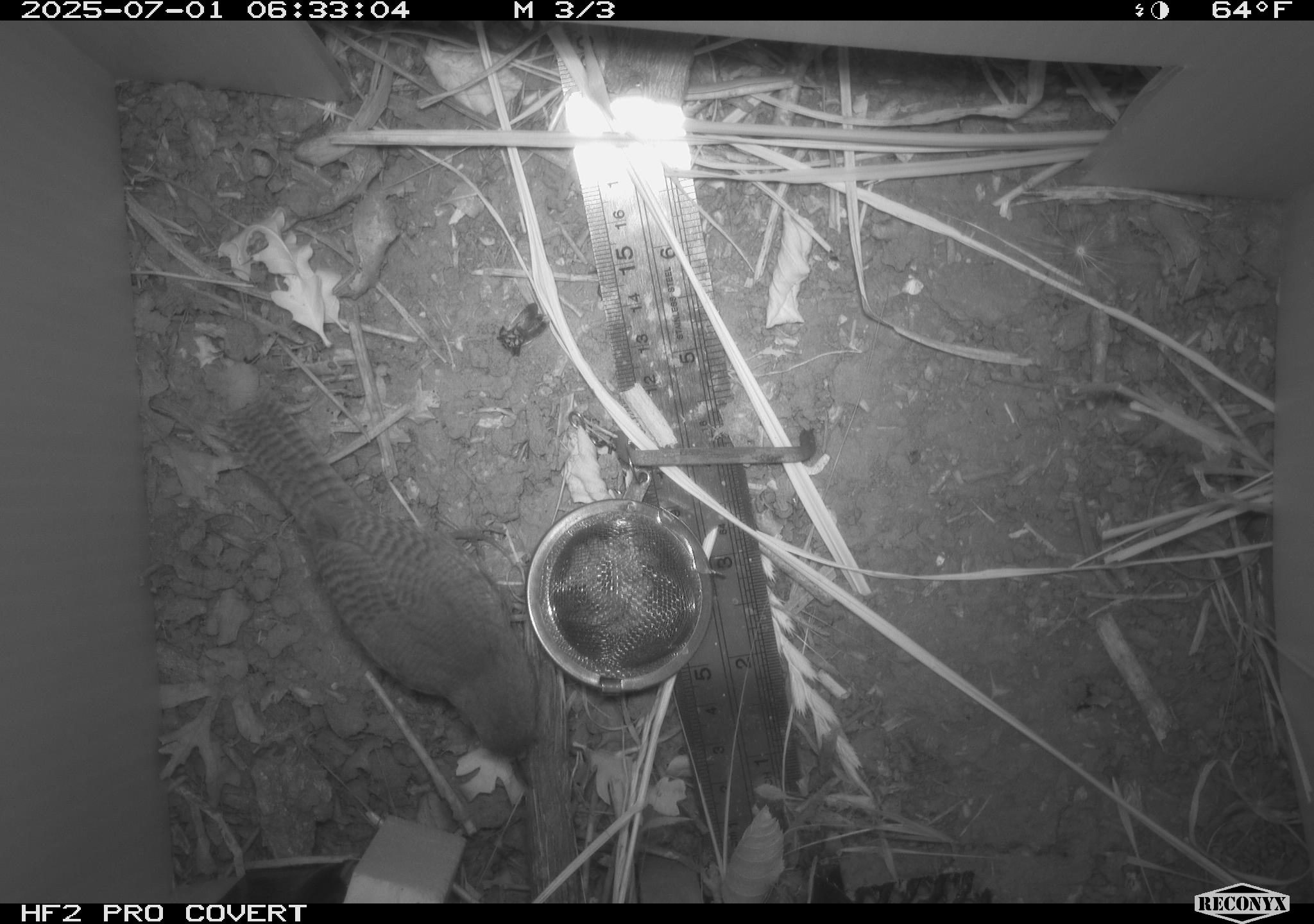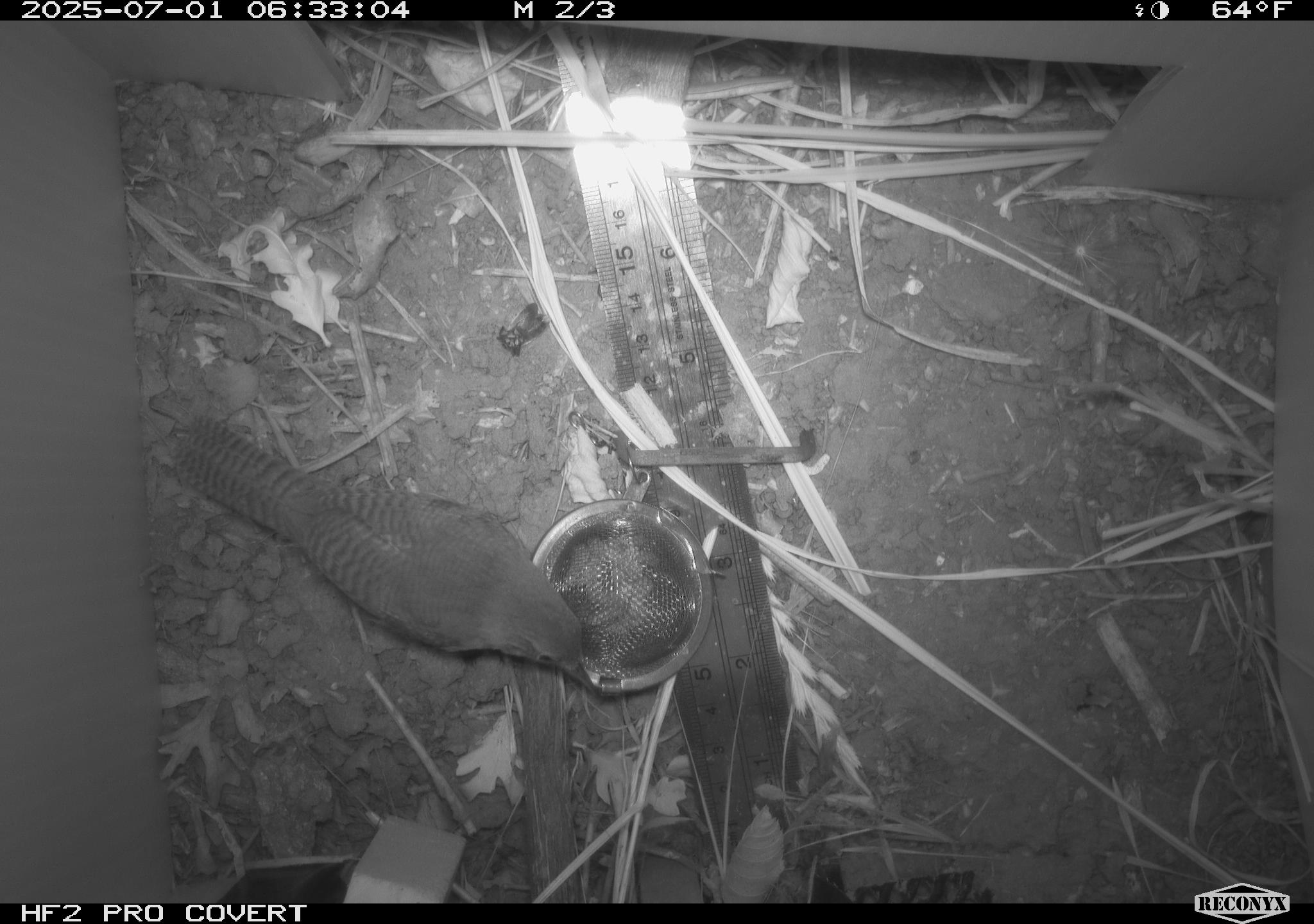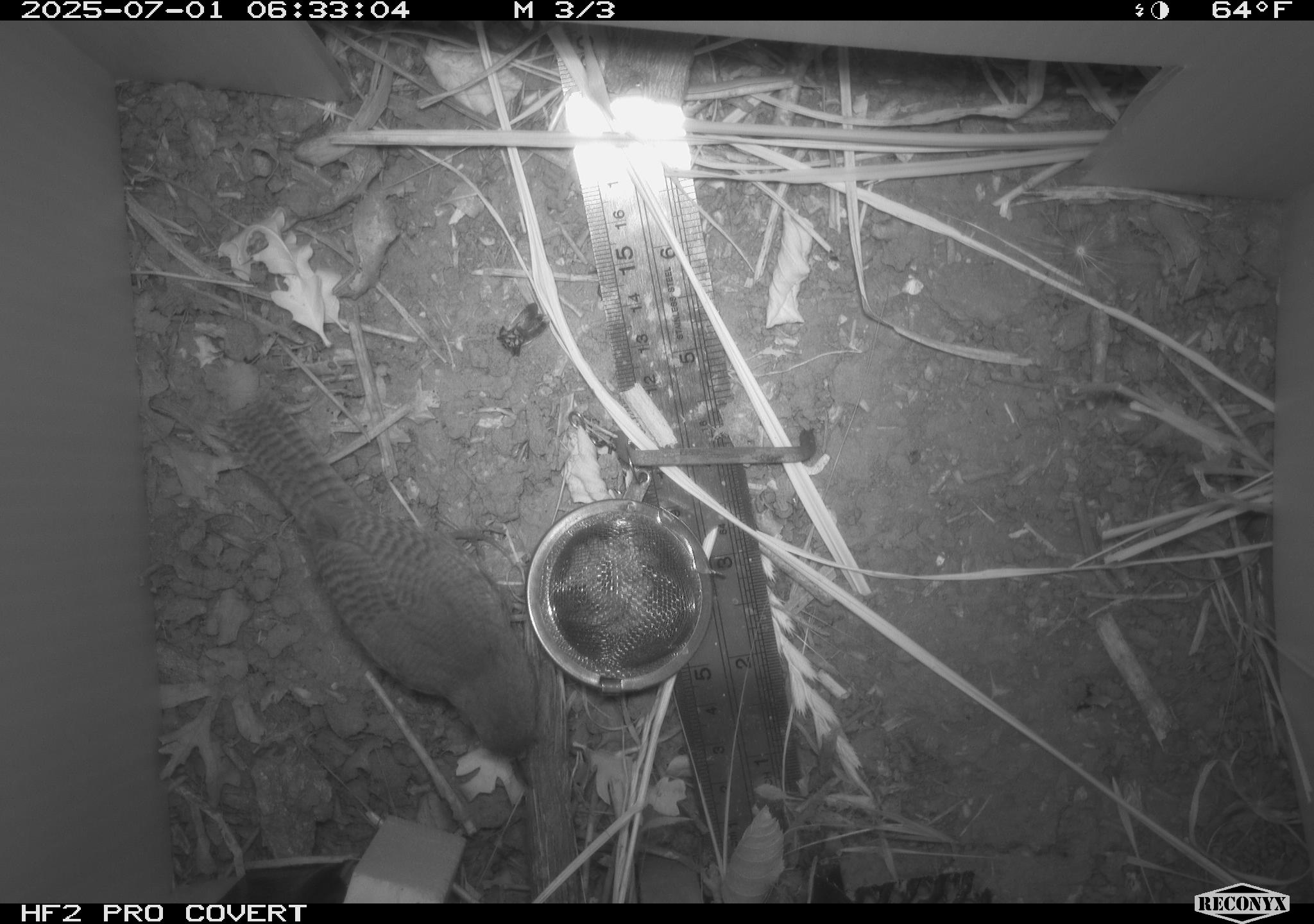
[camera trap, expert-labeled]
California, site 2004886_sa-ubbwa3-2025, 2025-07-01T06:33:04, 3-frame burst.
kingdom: Animalia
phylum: Chordata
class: Aves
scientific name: Aves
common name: bird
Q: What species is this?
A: Bird (Aves).